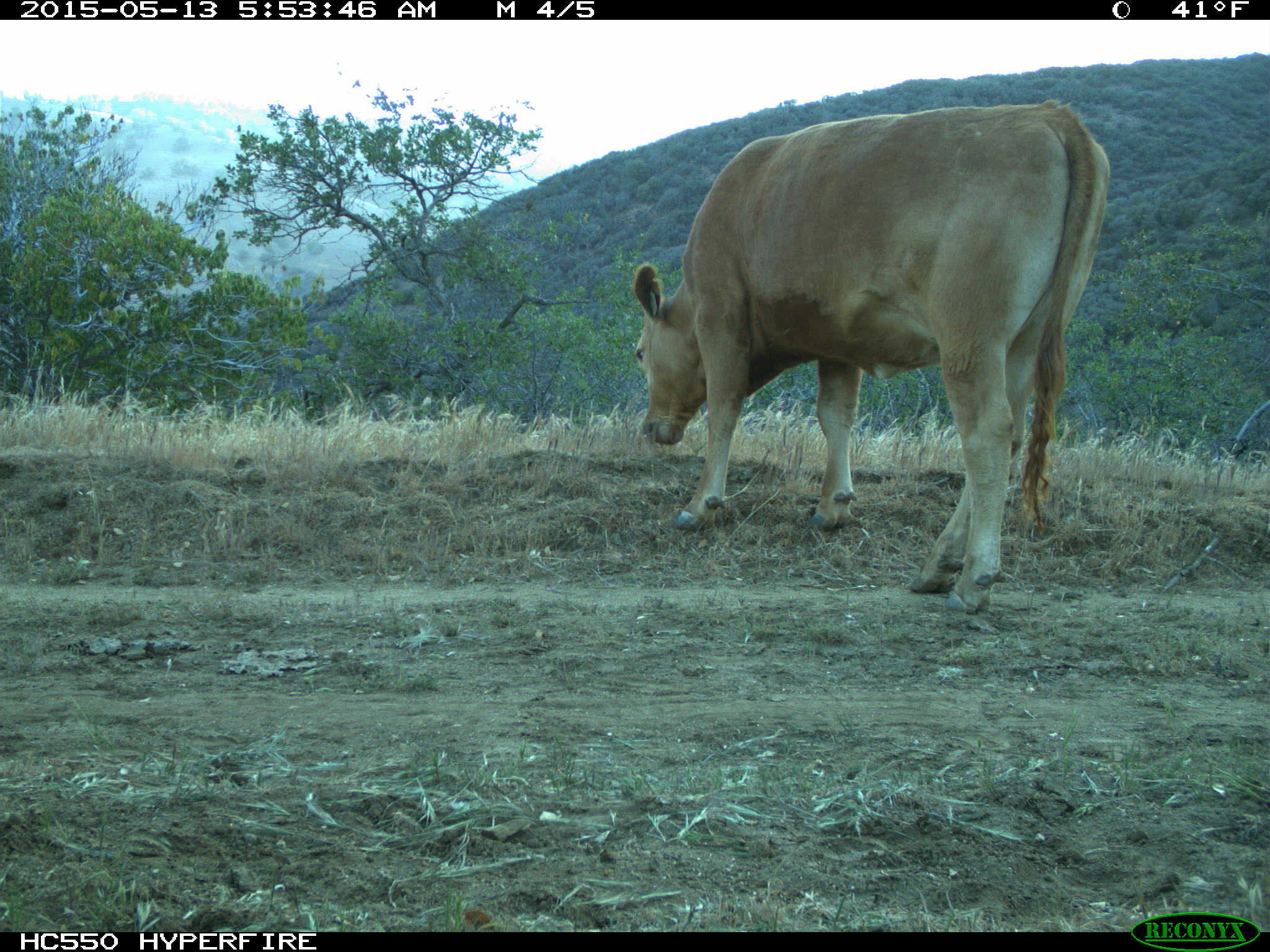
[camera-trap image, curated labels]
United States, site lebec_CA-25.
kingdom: Animalia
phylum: Chordata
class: Mammalia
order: Artiodactyla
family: Bovidae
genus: Bos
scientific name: Bos taurus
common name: domestic cow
Bos taurus (domestic cow).